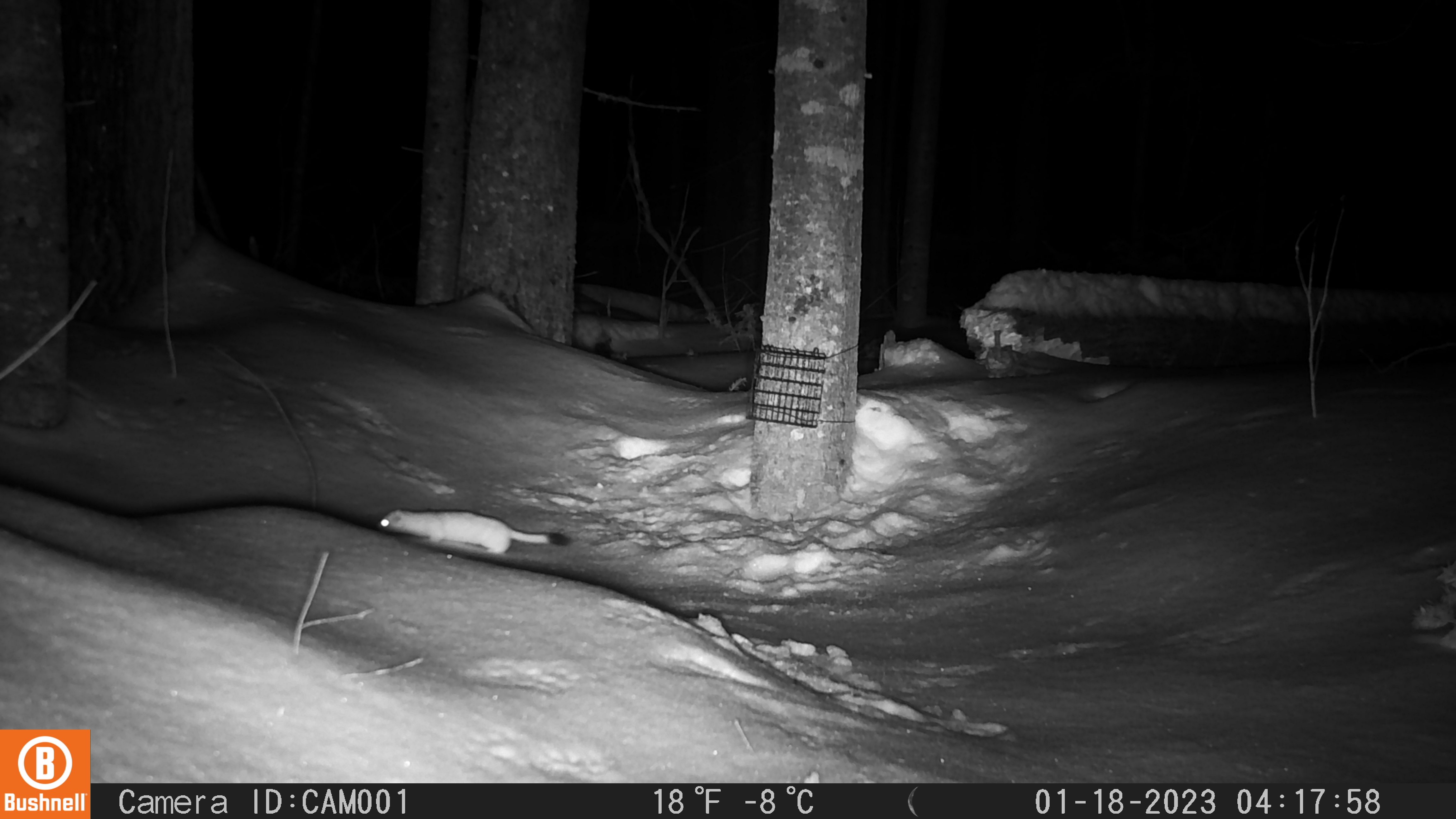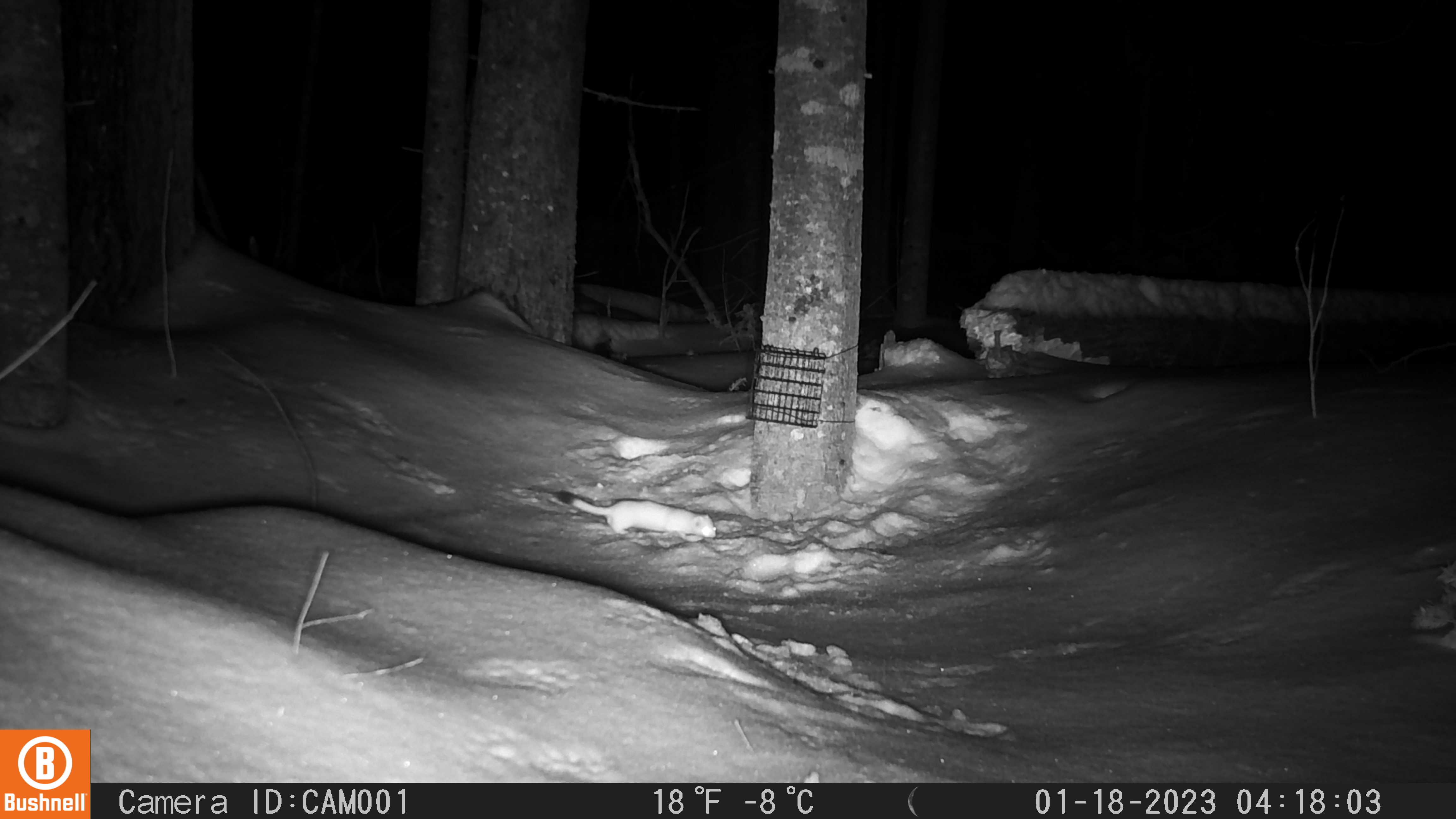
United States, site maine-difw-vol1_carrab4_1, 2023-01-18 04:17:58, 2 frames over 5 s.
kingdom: Animalia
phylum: Chordata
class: Mammalia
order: Carnivora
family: Mustelidae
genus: Mustela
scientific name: Mustela richardsonii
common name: short-tailed weasel